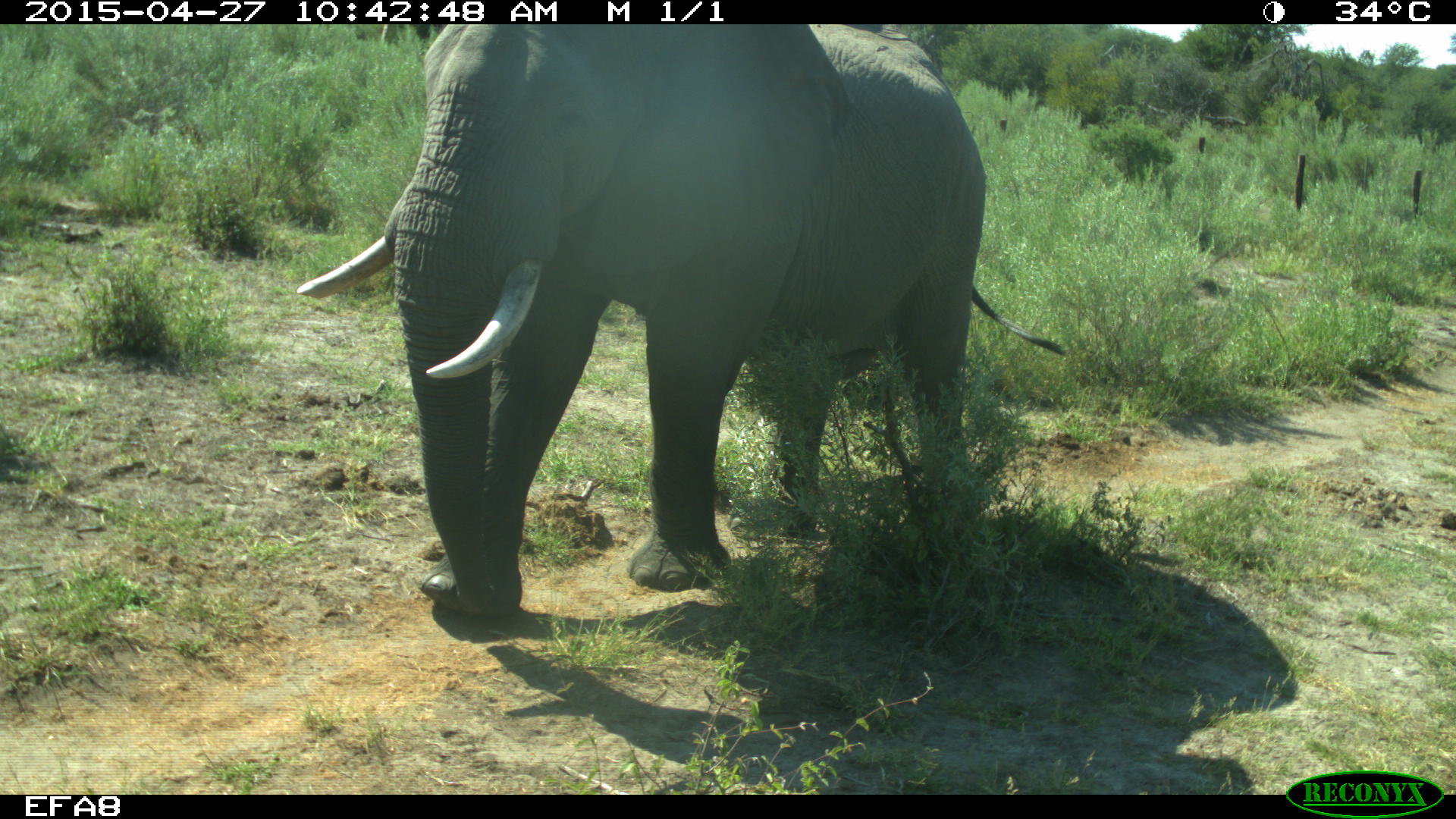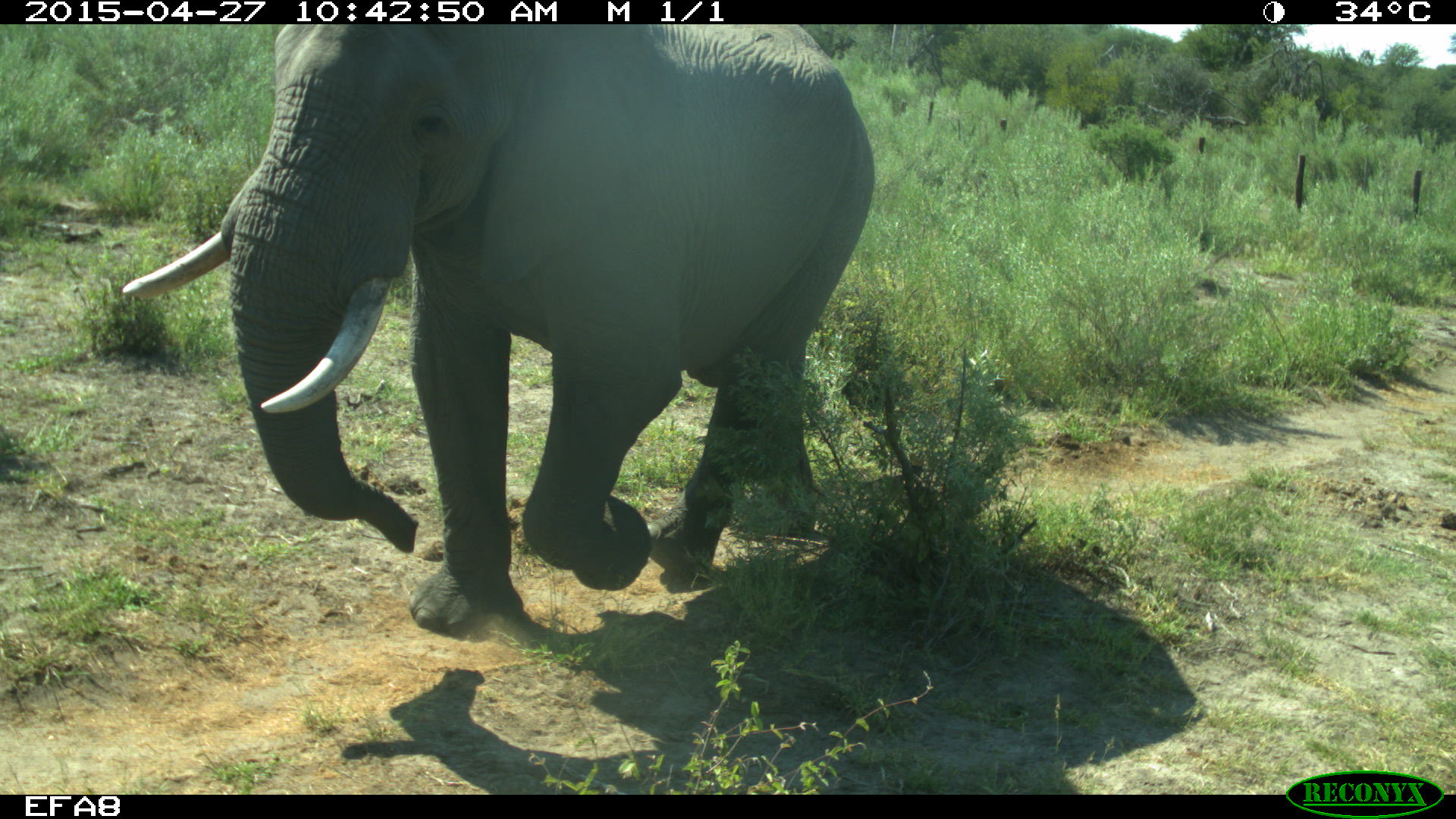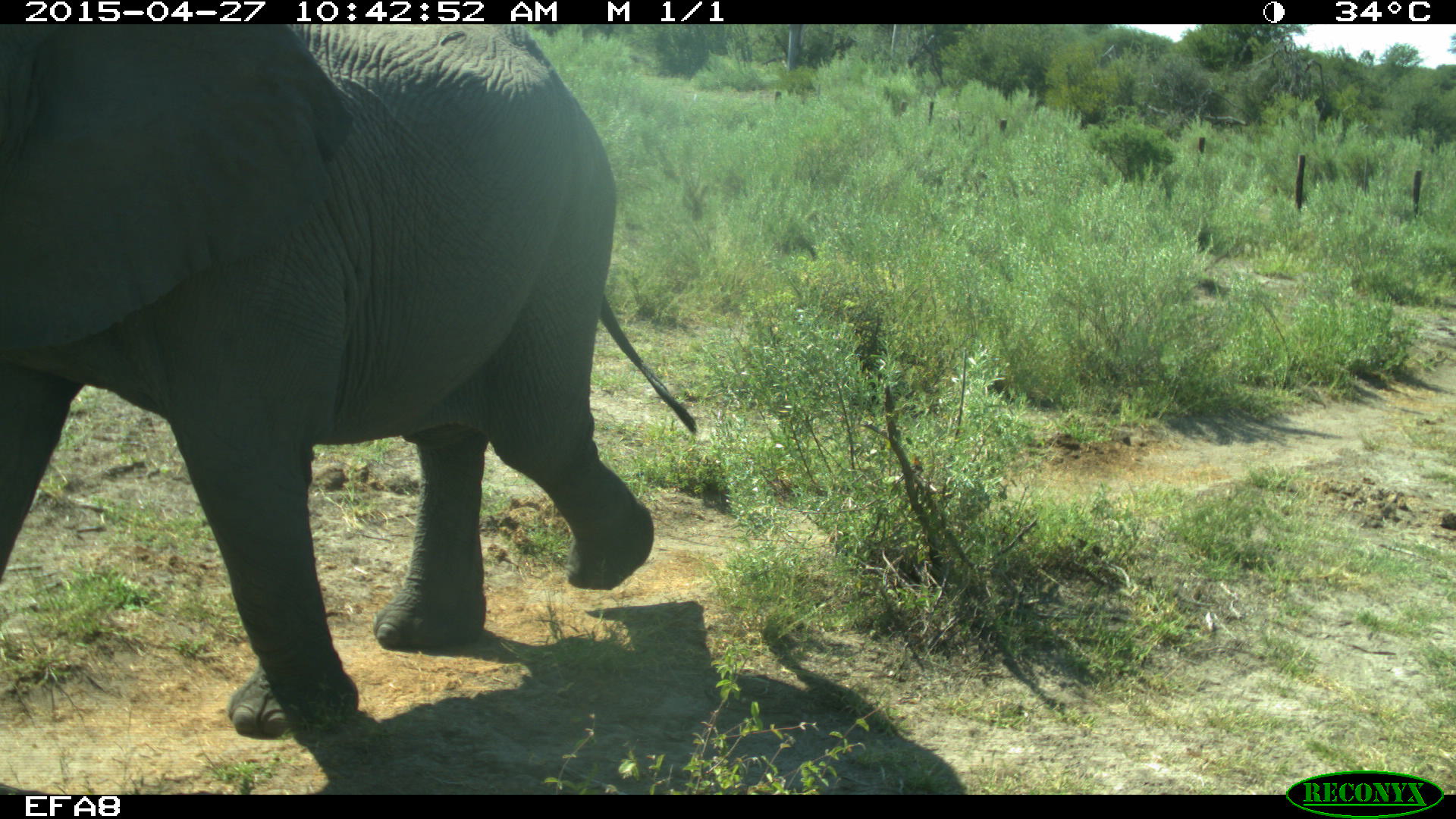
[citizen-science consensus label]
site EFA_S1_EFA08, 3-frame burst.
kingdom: Animalia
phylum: Chordata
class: Mammalia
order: Proboscidea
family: Elephantidae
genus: Loxodonta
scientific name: Loxodonta africana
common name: african bush elephant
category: elephant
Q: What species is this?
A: Elephant (african bush elephant) (Loxodonta africana).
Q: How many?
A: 1.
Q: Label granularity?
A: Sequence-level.